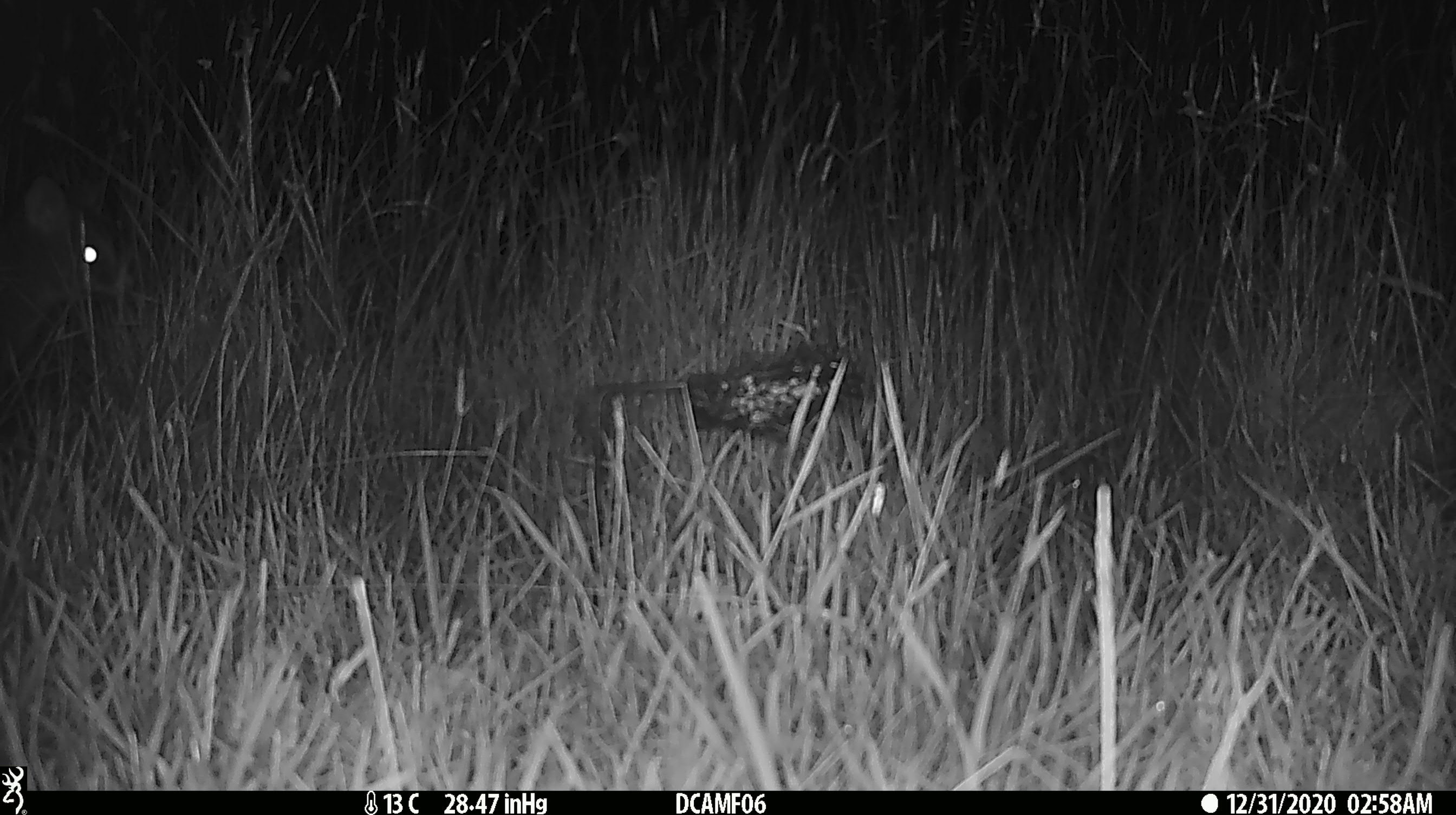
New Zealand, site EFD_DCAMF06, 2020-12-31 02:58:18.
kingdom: Animalia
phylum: Chordata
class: Mammalia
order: Diprotodontia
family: Phalangeridae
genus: Trichosurus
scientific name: Trichosurus vulpecula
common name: common brushtail possum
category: possum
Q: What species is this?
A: Possum (common brushtail possum) (Trichosurus vulpecula).